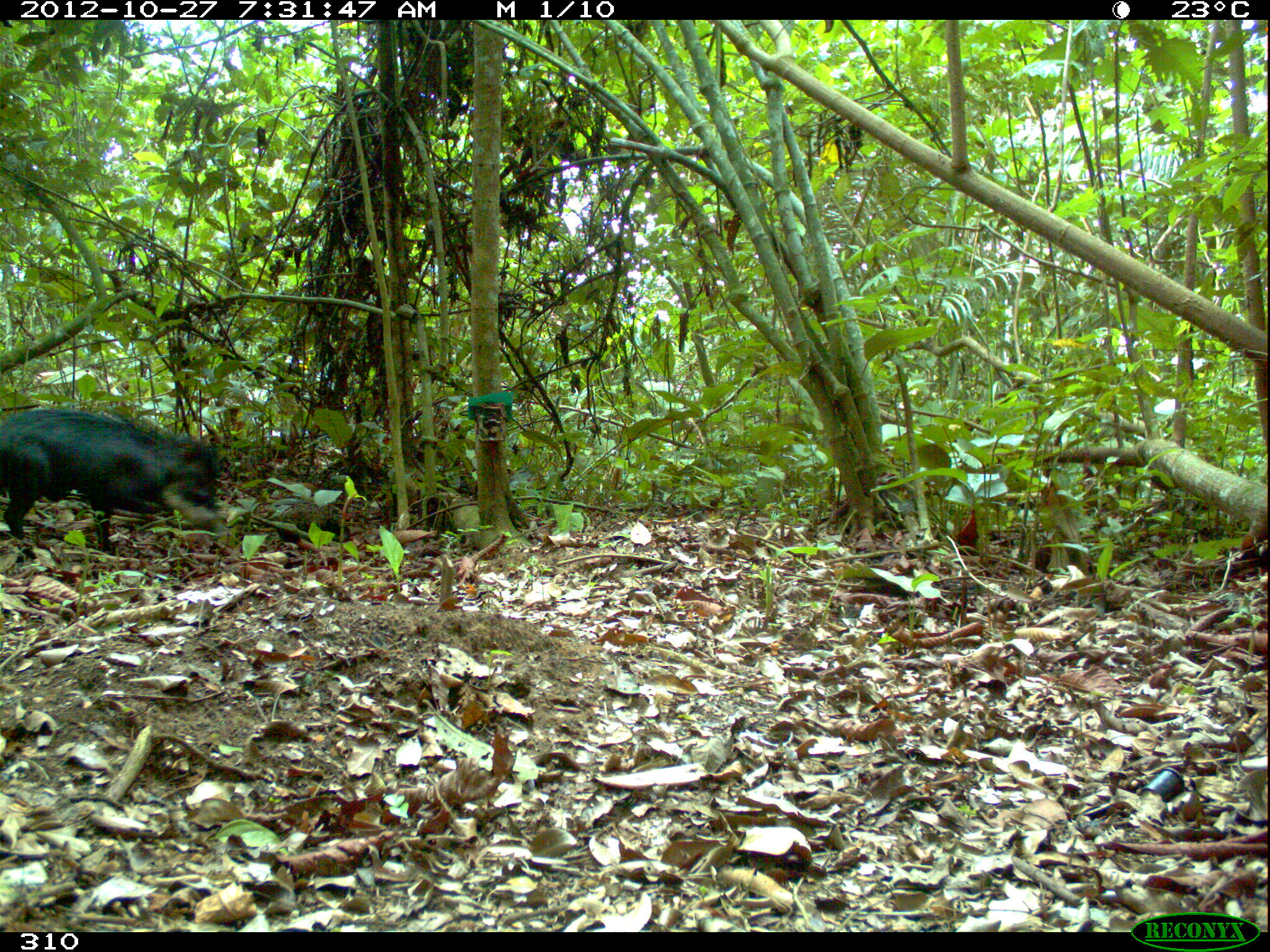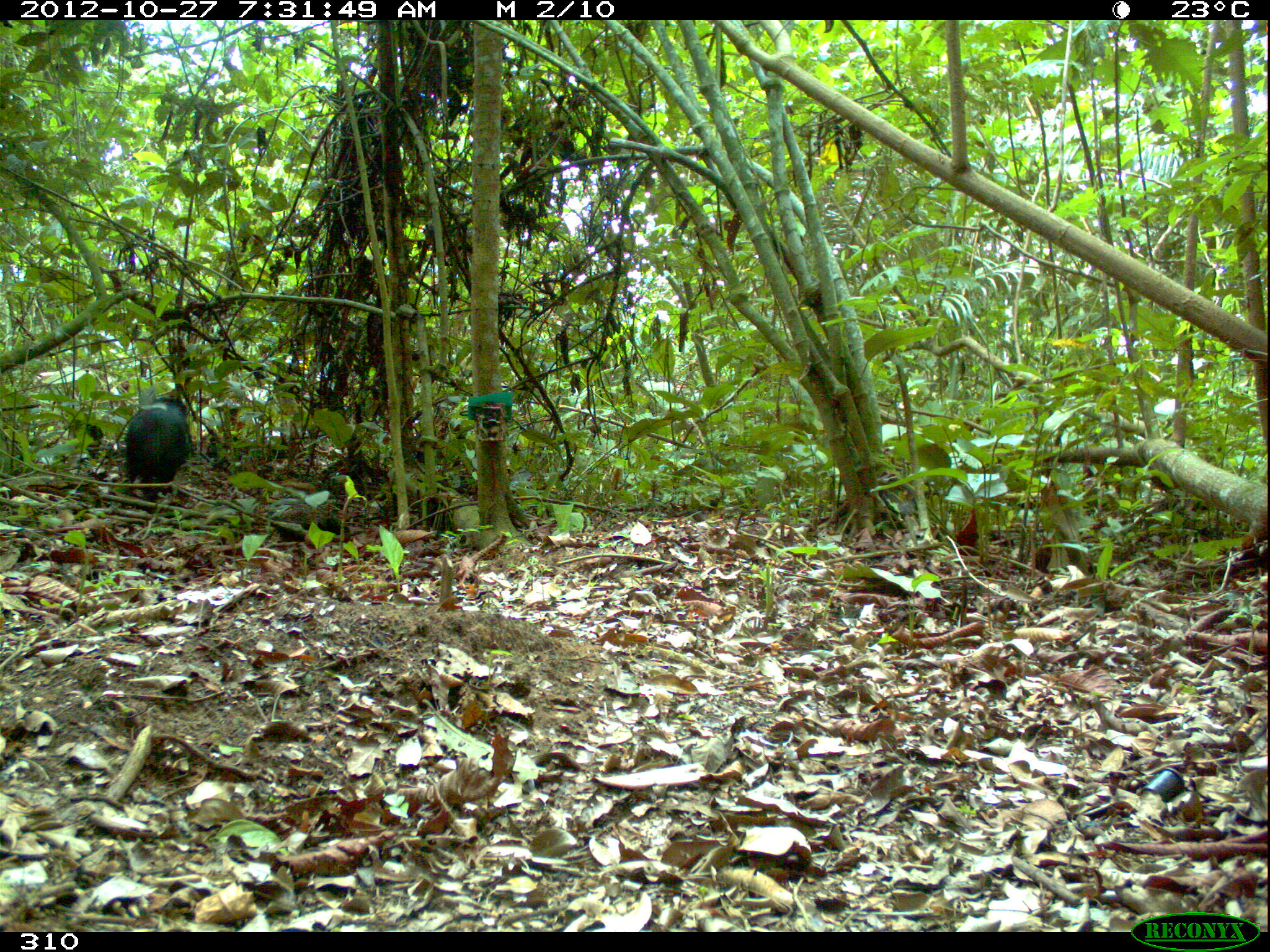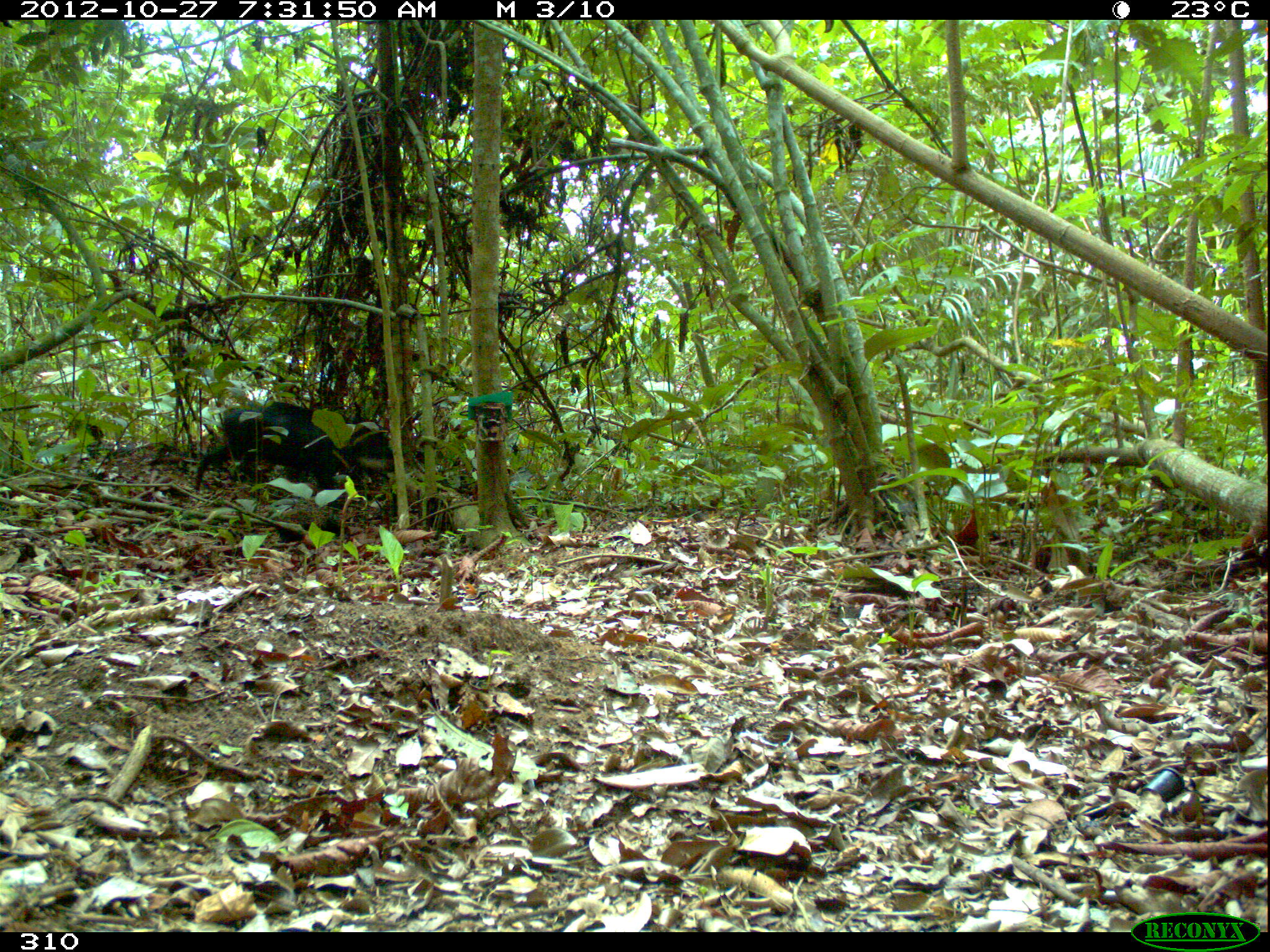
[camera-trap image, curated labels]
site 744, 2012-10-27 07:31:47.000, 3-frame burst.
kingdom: Animalia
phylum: Chordata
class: Mammalia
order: Artiodactyla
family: Tayassuidae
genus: Tayassu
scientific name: Tayassu pecari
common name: white-lipped peccary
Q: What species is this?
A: Tayassu pecari (white-lipped peccary).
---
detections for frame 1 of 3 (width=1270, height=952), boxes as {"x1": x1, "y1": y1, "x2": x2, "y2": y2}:
tayassu pecari: {"x1": 0, "y1": 407, "x2": 217, "y2": 551}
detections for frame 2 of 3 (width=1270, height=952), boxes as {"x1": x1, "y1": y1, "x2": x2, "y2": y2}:
tayassu pecari: {"x1": 125, "y1": 394, "x2": 192, "y2": 502}